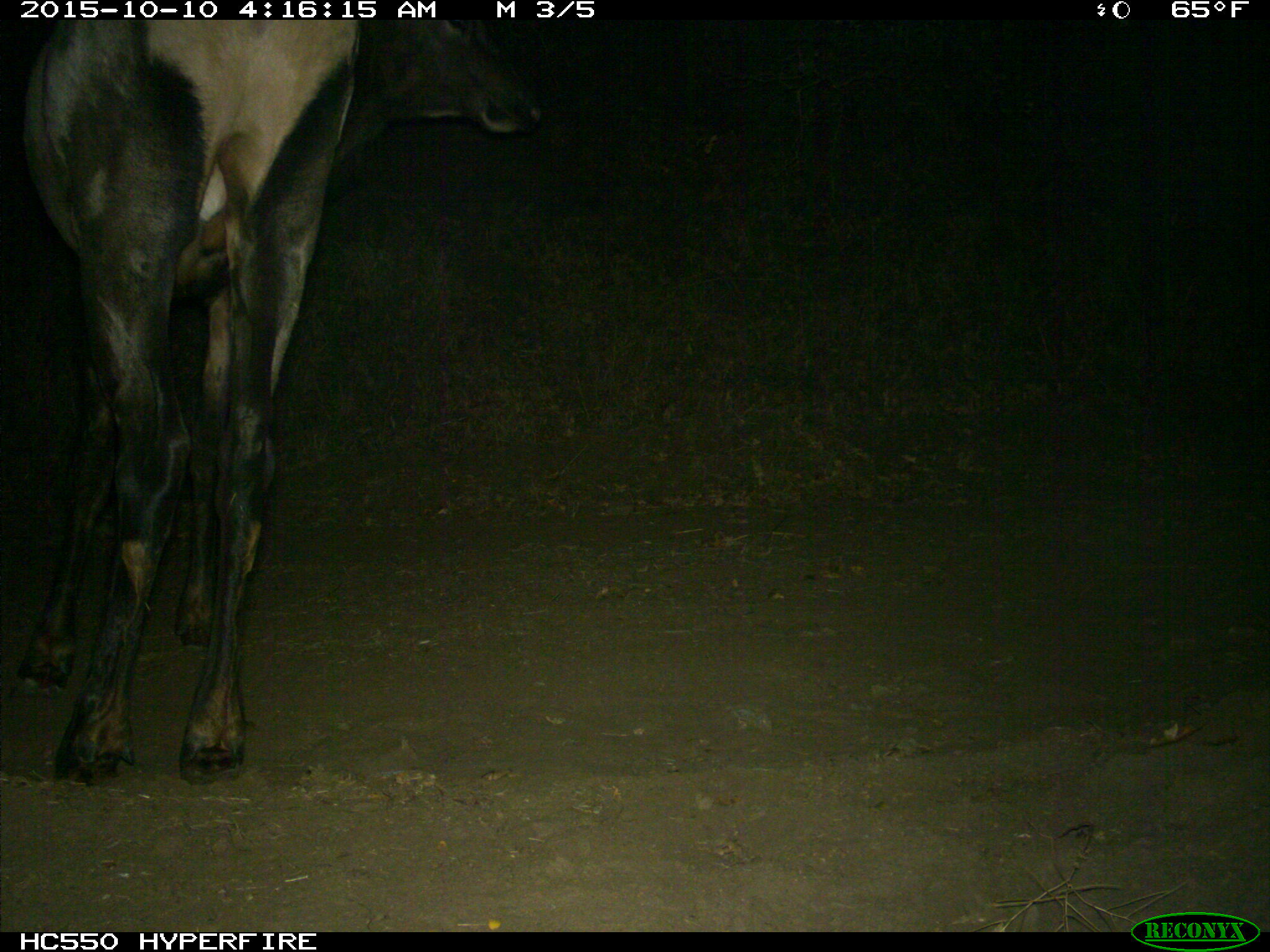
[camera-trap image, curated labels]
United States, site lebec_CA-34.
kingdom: Animalia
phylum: Chordata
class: Mammalia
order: Artiodactyla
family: Cervidae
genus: Cervus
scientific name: Cervus canadensis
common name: elk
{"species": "Cervus canadensis (elk)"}